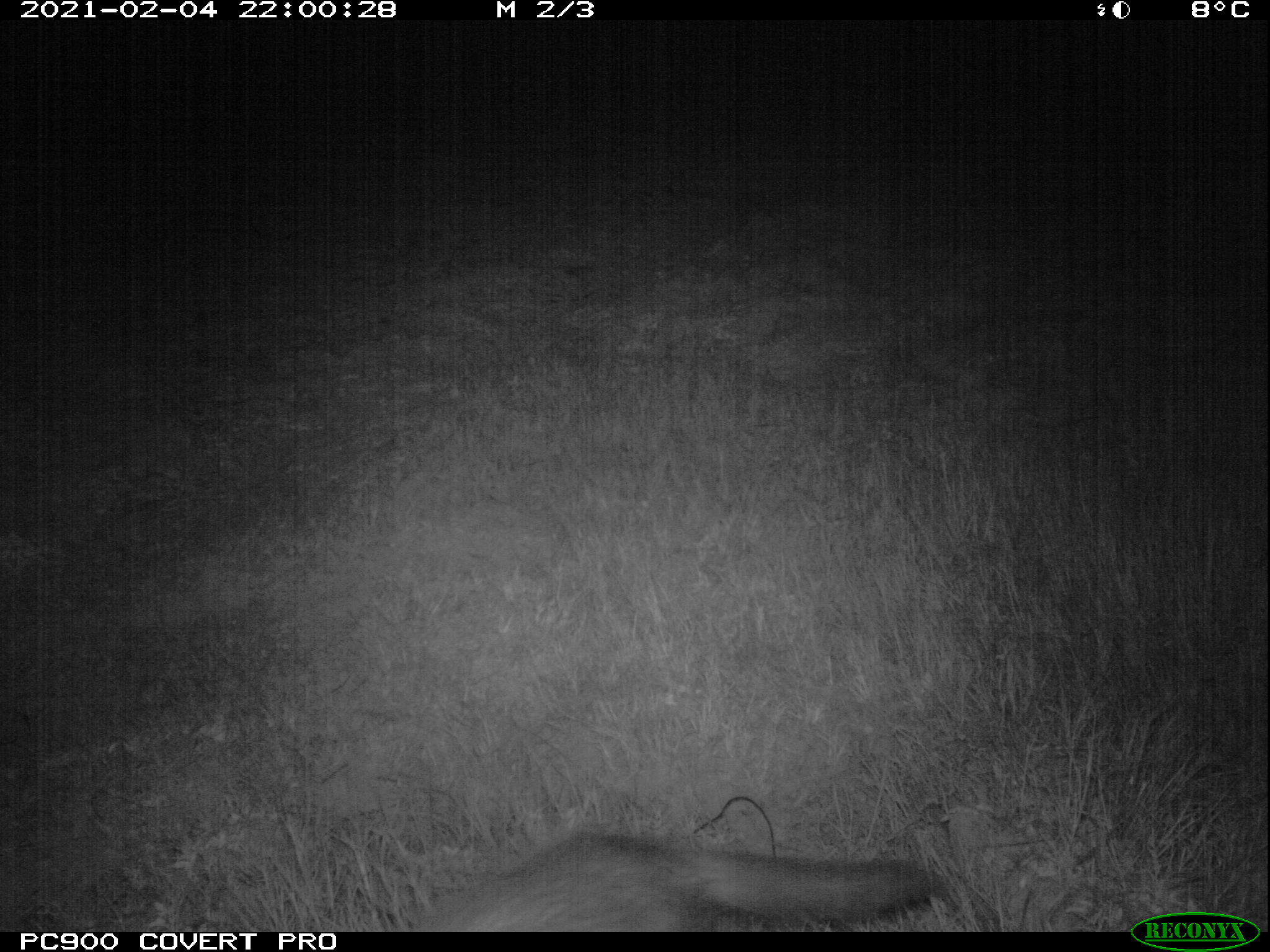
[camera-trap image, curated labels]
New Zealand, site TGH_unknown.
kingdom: Animalia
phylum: Chordata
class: Mammalia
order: Carnivora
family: Mustelidae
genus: Mustela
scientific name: Mustela furo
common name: ferret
Ferret (Mustela furo).